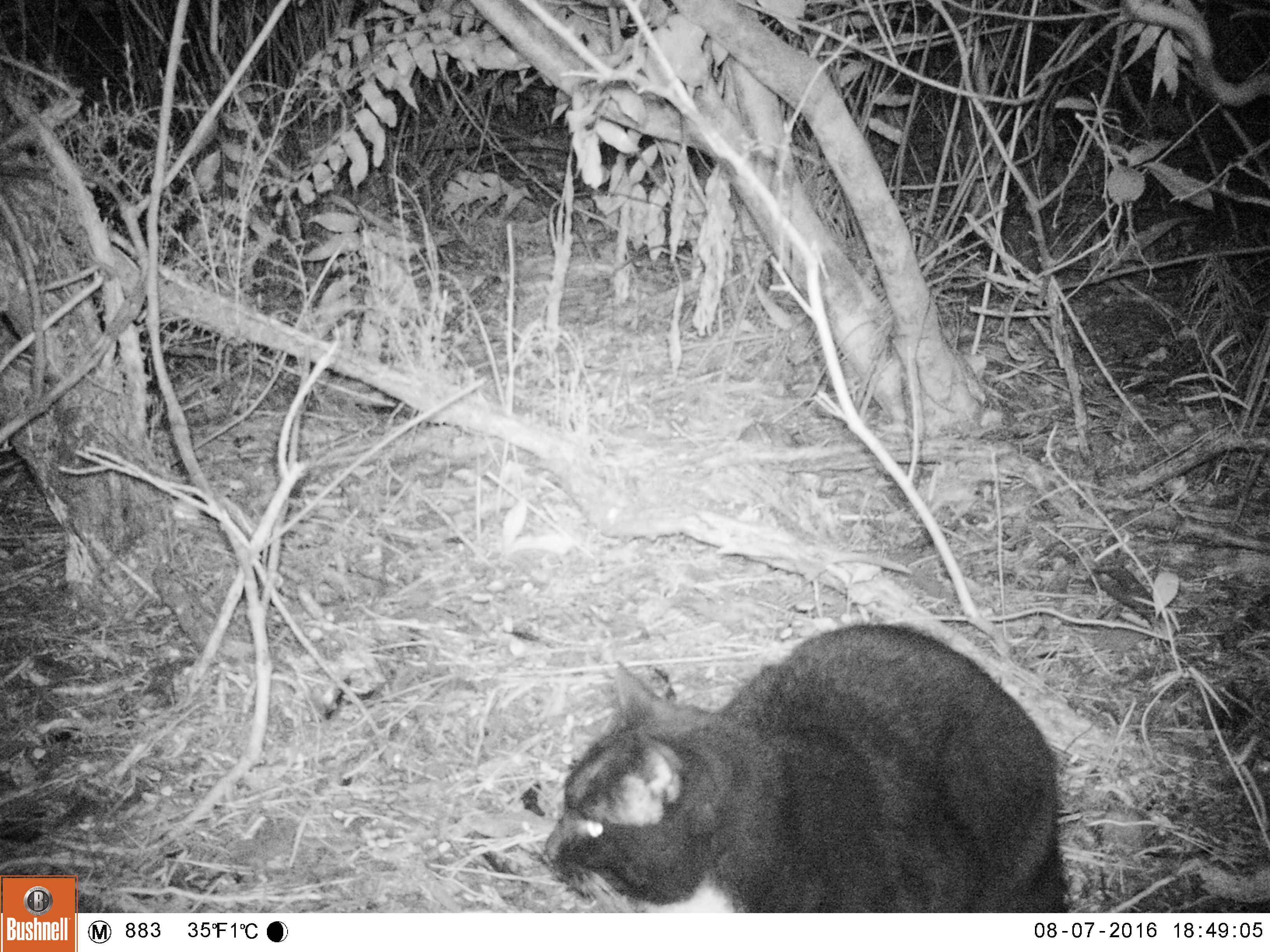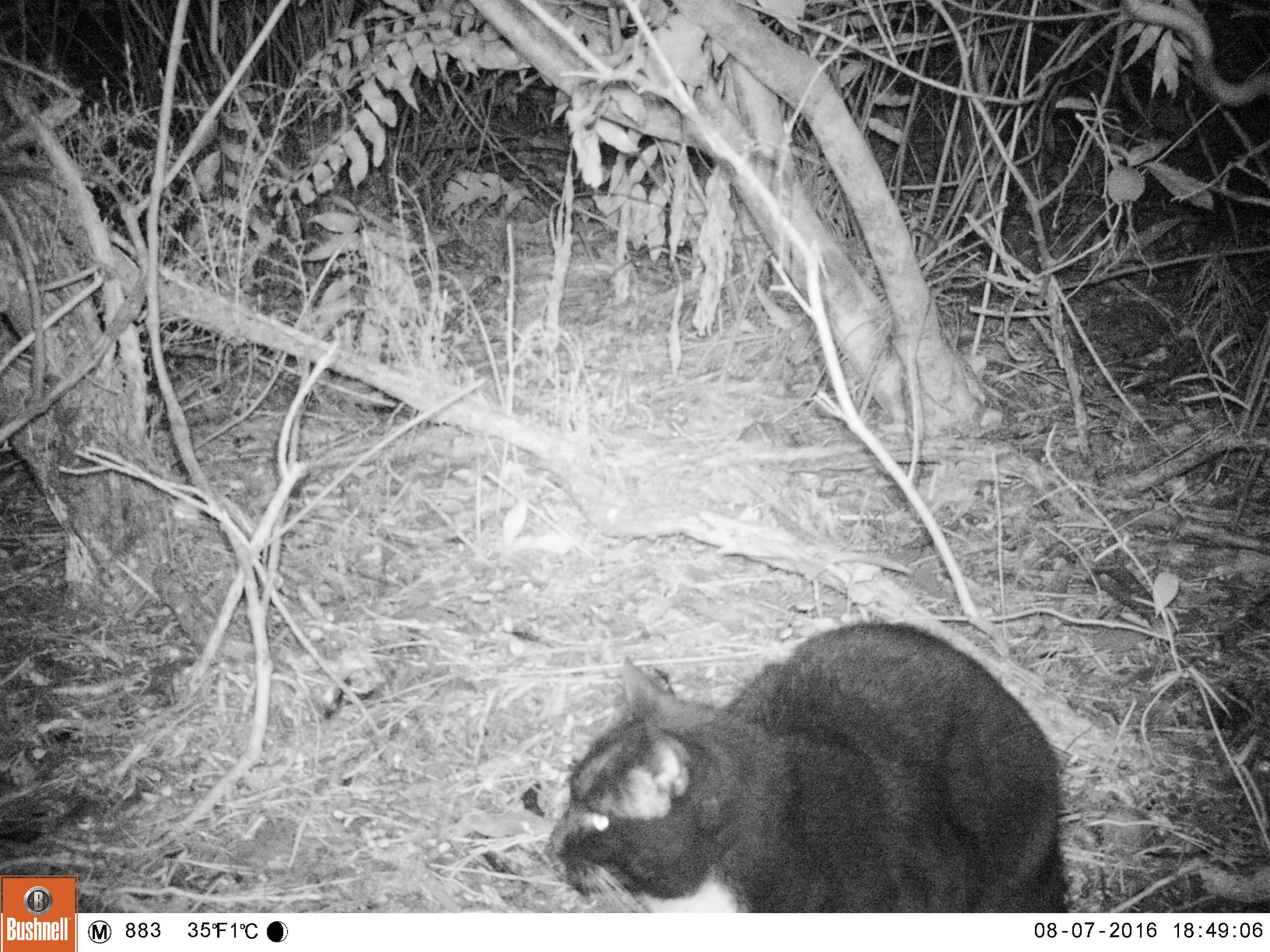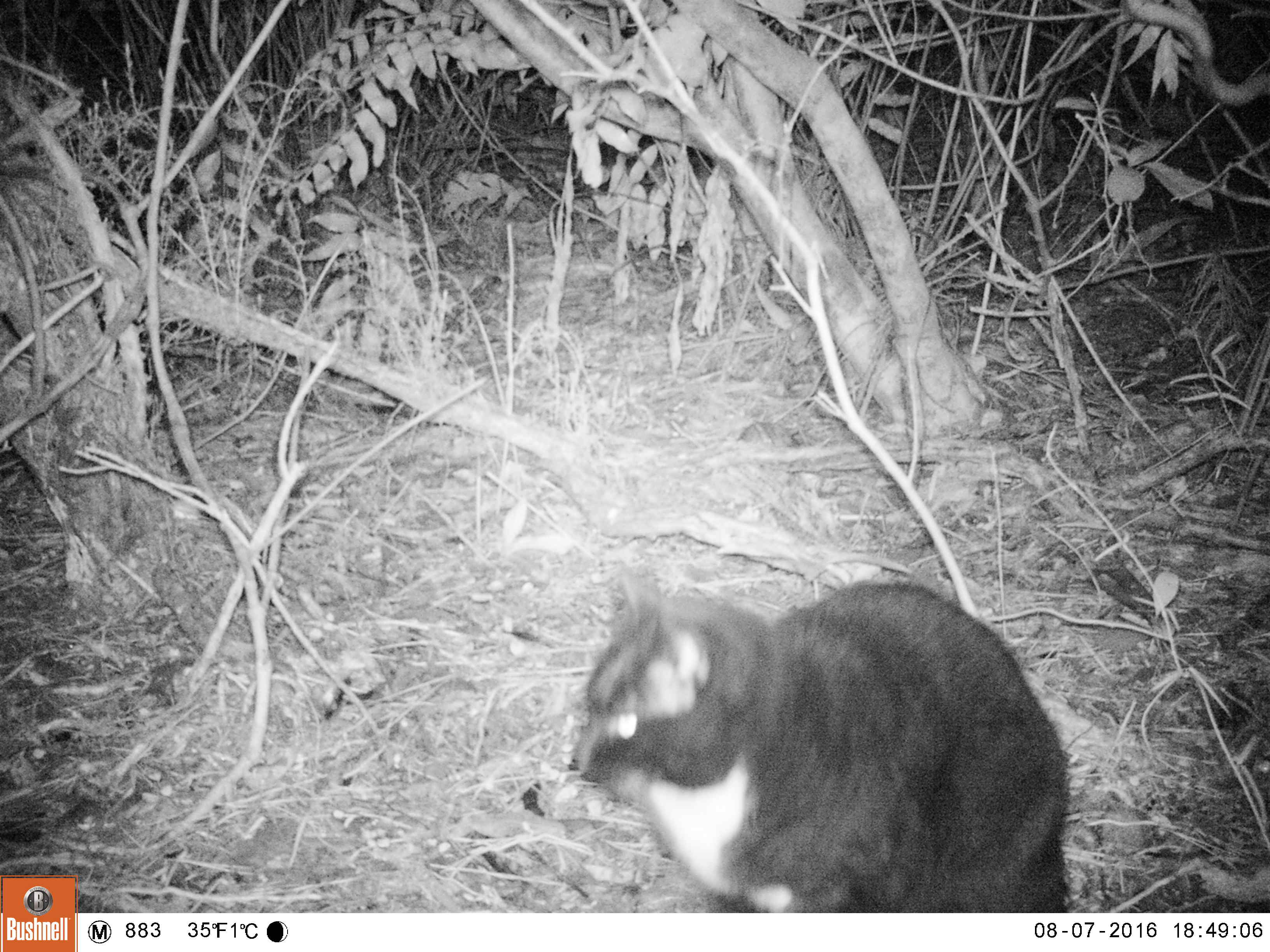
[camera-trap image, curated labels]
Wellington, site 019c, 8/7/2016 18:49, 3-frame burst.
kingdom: Animalia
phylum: Chordata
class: Mammalia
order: Carnivora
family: Felidae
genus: Felis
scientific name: Felis catus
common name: cat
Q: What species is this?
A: Cat (Felis catus).